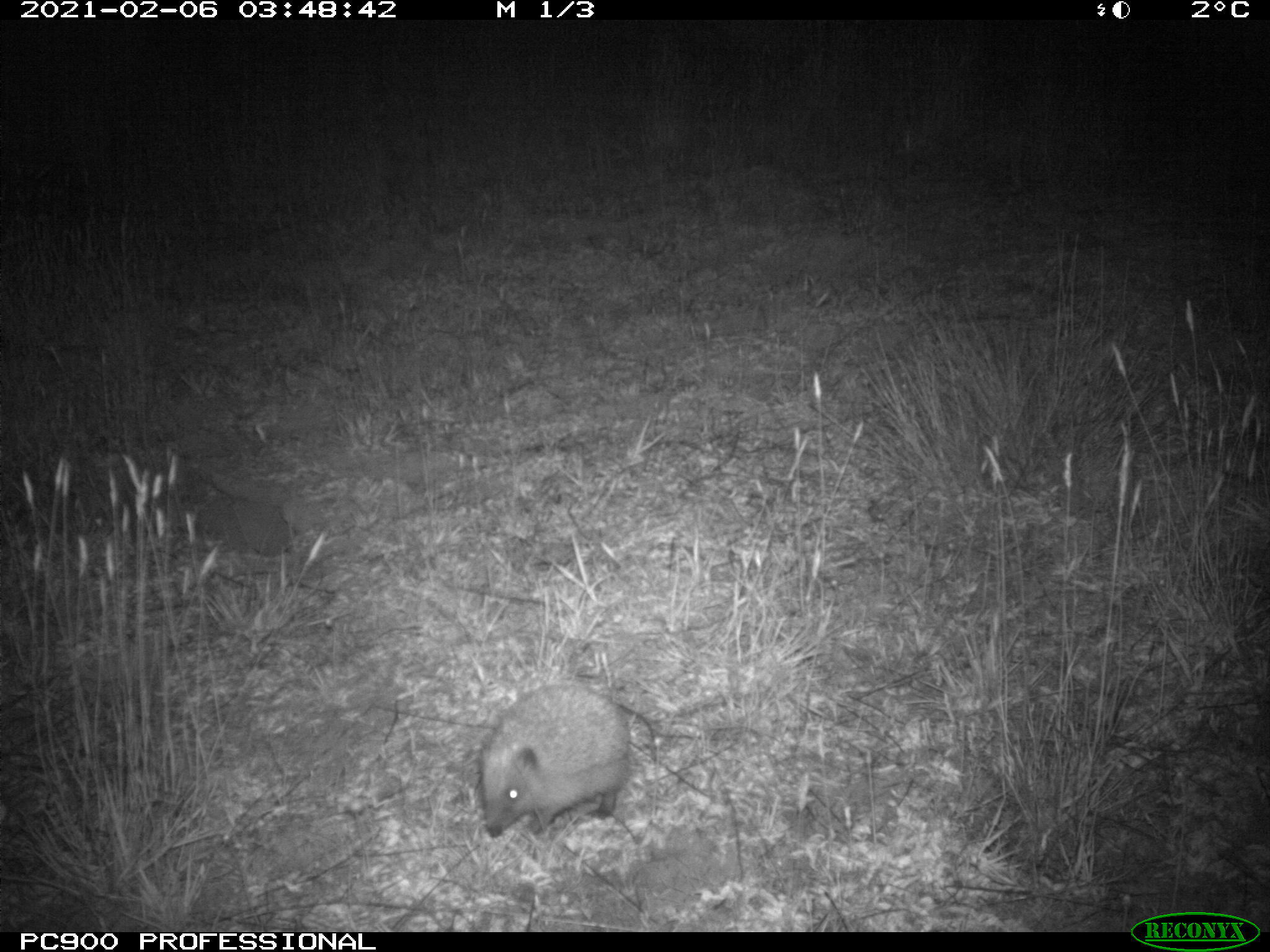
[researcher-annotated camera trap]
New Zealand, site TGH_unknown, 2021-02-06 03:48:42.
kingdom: Animalia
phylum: Chordata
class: Mammalia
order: Eulipotyphla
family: Erinaceidae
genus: Erinaceus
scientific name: Erinaceus europaeus europaeus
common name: european hedgehog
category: hedgehog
Hedgehog (european hedgehog) (Erinaceus europaeus europaeus).